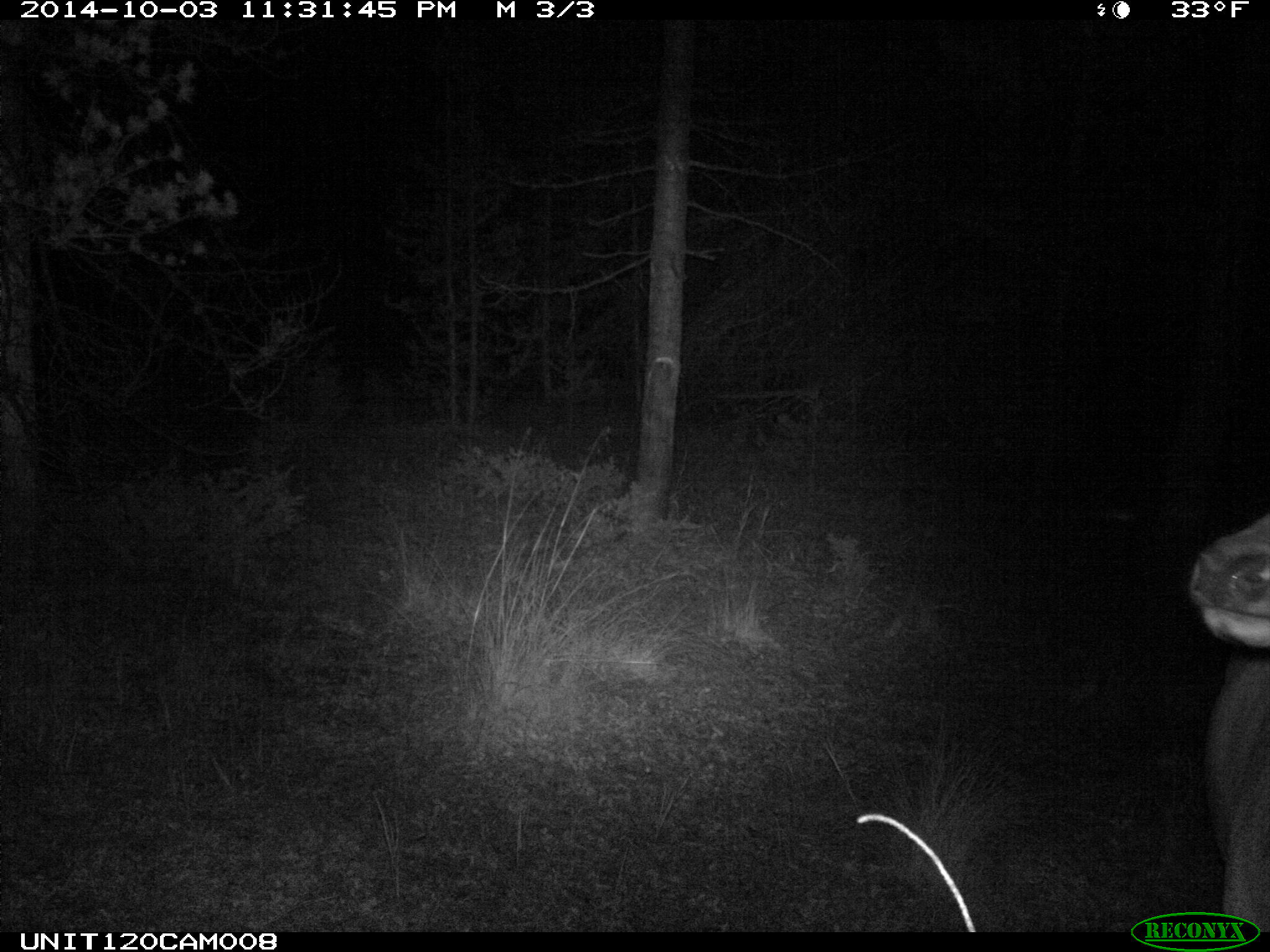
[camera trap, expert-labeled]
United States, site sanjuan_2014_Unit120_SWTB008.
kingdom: Animalia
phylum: Chordata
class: Mammalia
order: Artiodactyla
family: Cervidae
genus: Cervus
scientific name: Cervus elaphus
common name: red deer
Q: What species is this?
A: Cervus elaphus (red deer).